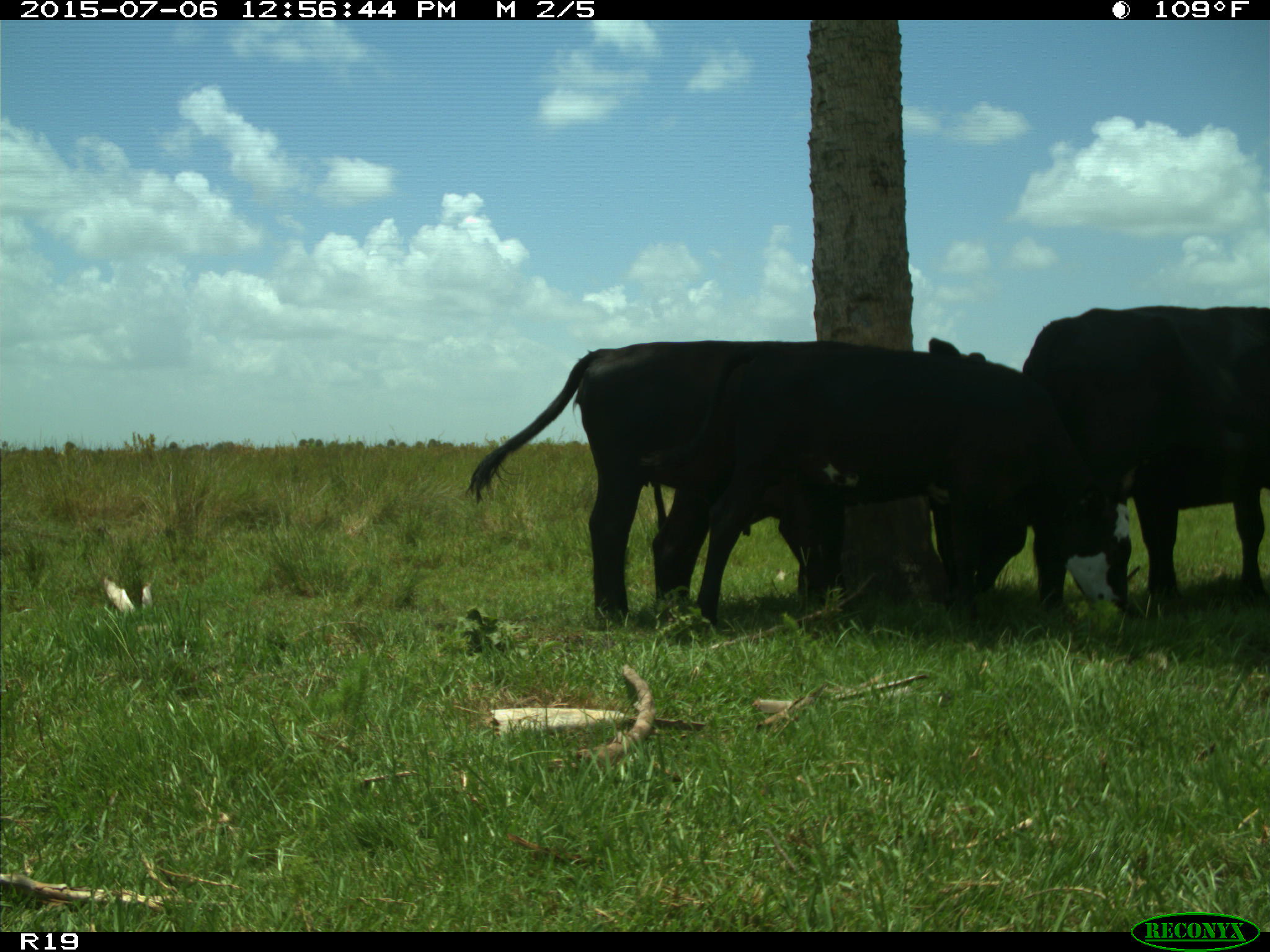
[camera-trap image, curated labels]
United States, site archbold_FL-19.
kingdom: Animalia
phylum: Chordata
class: Mammalia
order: Artiodactyla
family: Bovidae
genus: Bos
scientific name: Bos taurus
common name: domestic cow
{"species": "Bos taurus (domestic cow)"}